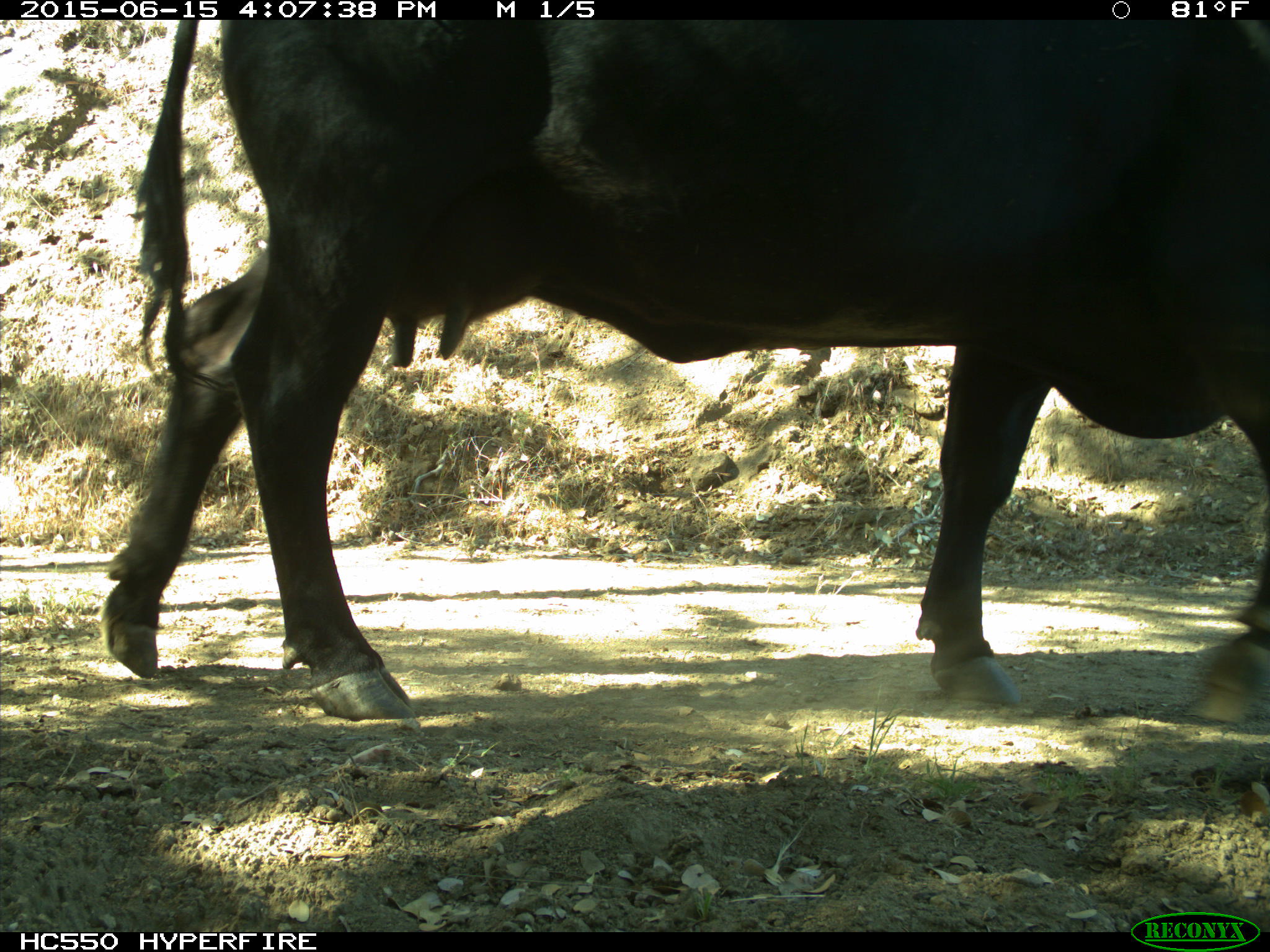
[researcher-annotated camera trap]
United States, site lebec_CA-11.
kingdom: Animalia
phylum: Chordata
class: Mammalia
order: Artiodactyla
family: Bovidae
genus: Bos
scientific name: Bos taurus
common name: domestic cow